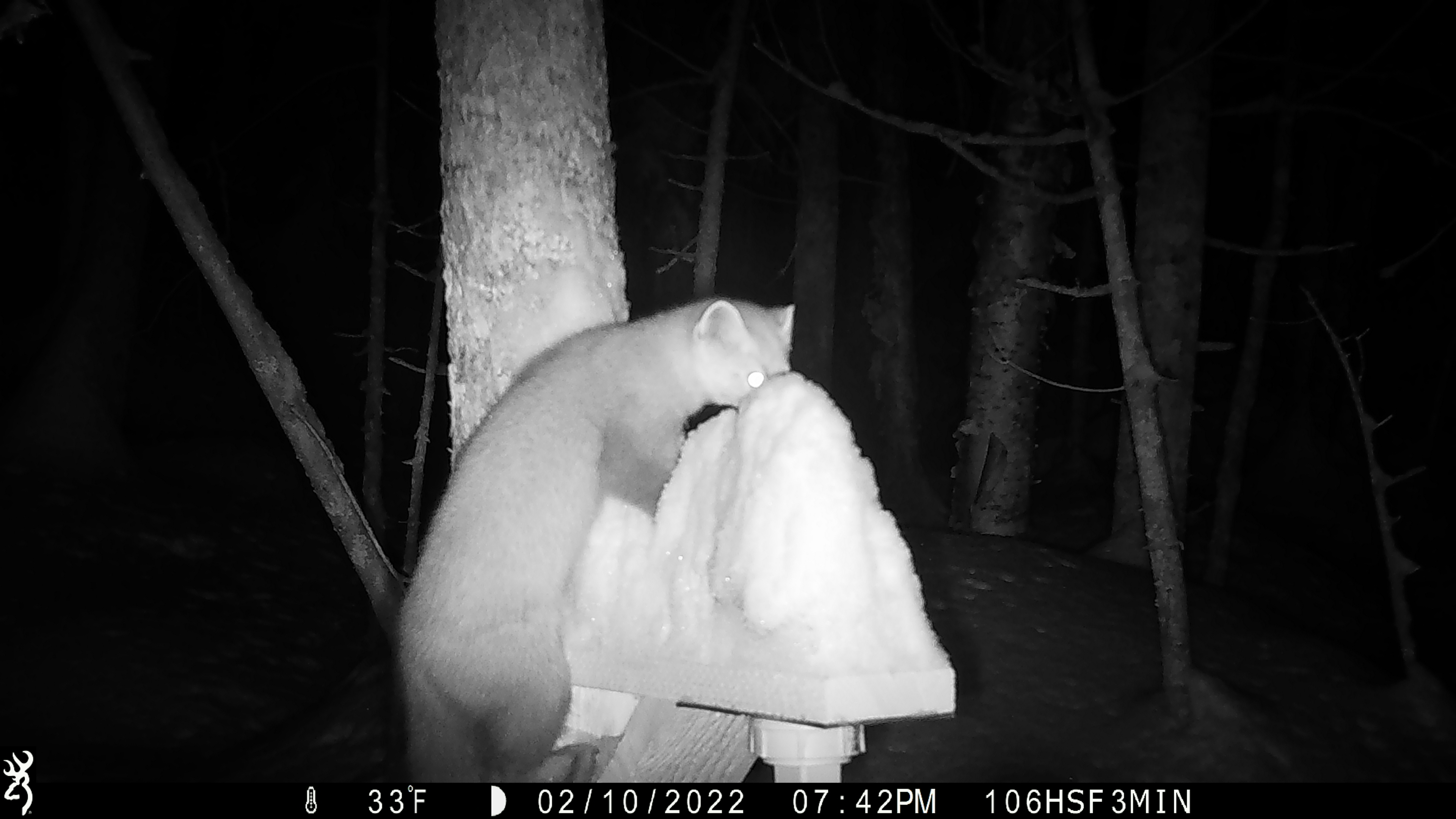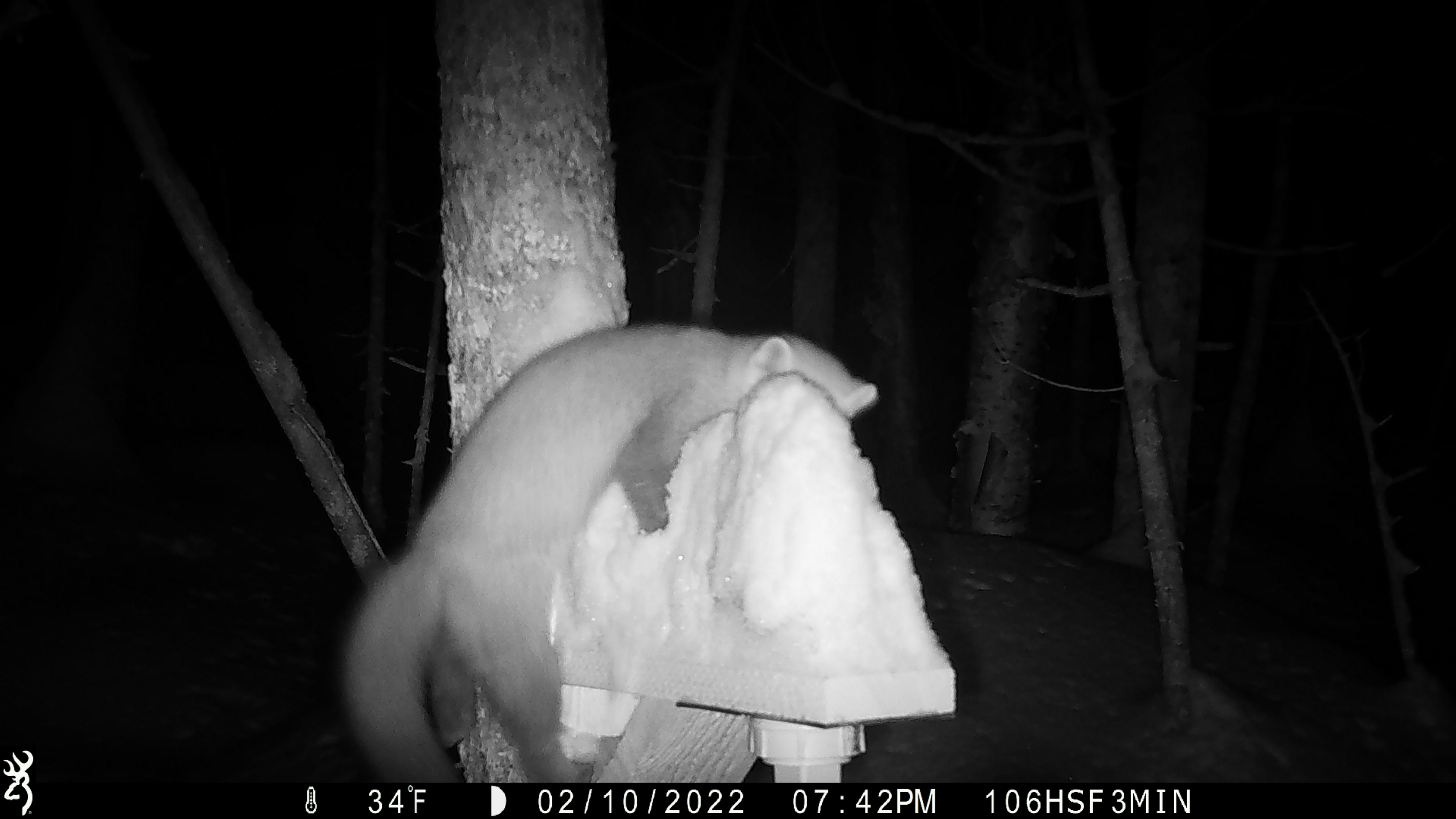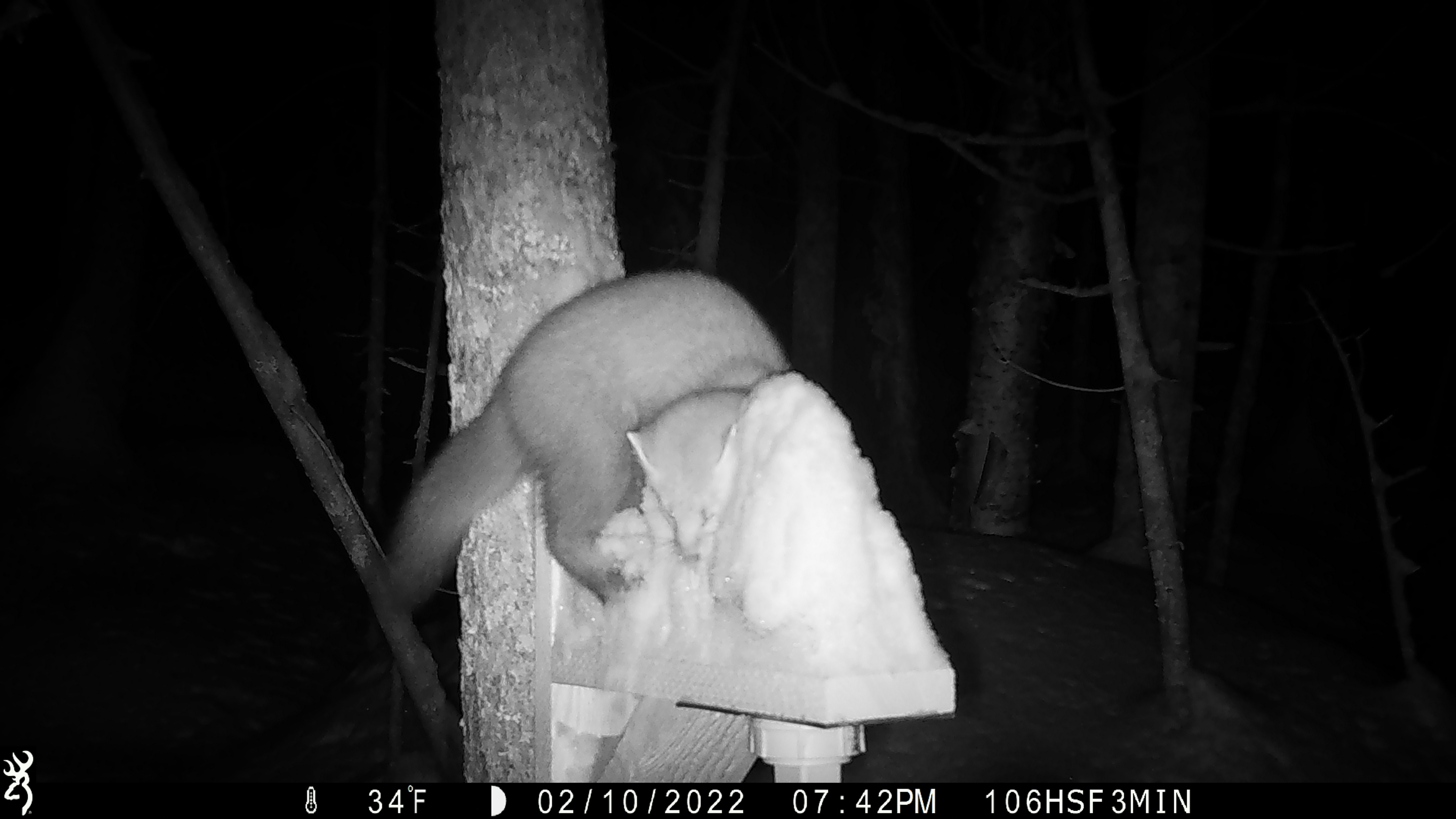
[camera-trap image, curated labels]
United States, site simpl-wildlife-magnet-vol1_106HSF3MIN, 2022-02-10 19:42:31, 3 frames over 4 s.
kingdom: Animalia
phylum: Chordata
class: Mammalia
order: Carnivora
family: Mustelidae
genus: Martes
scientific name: Martes americana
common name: american marten